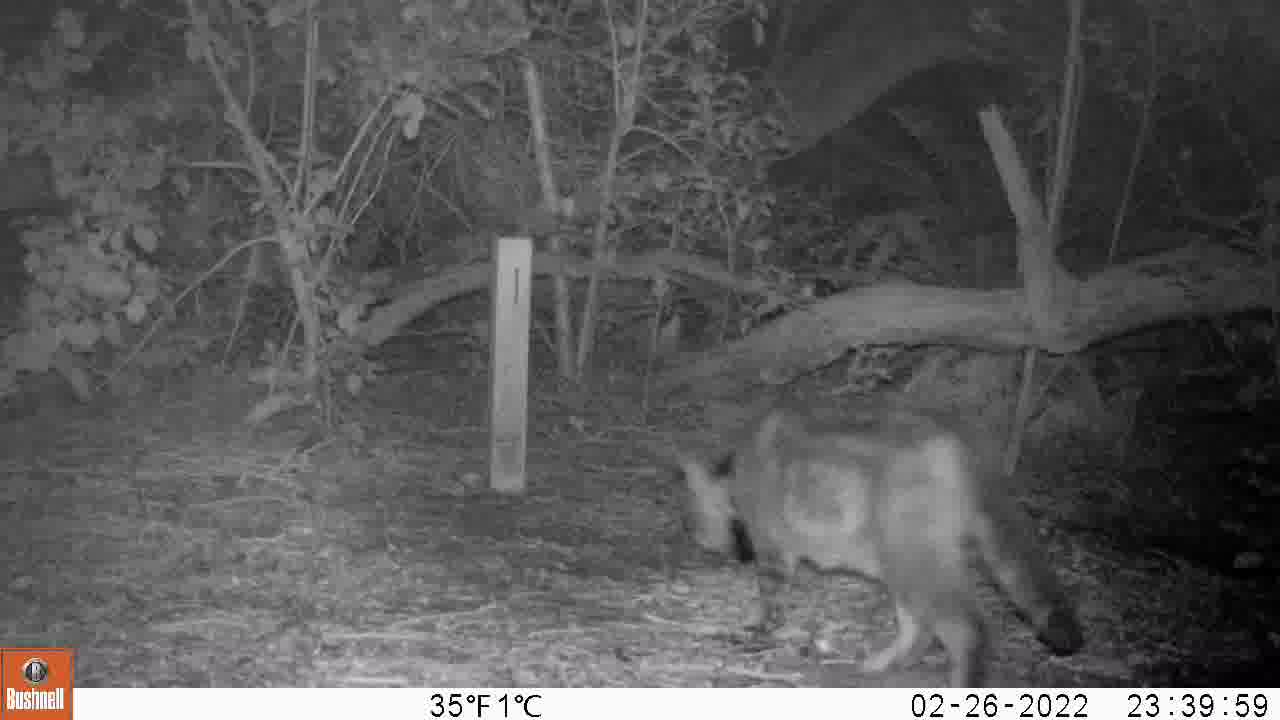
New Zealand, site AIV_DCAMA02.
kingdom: Animalia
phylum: Chordata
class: Mammalia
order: Carnivora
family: Felidae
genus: Felis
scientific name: Felis catus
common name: domestic cat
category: cat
Cat (domestic cat) (Felis catus).